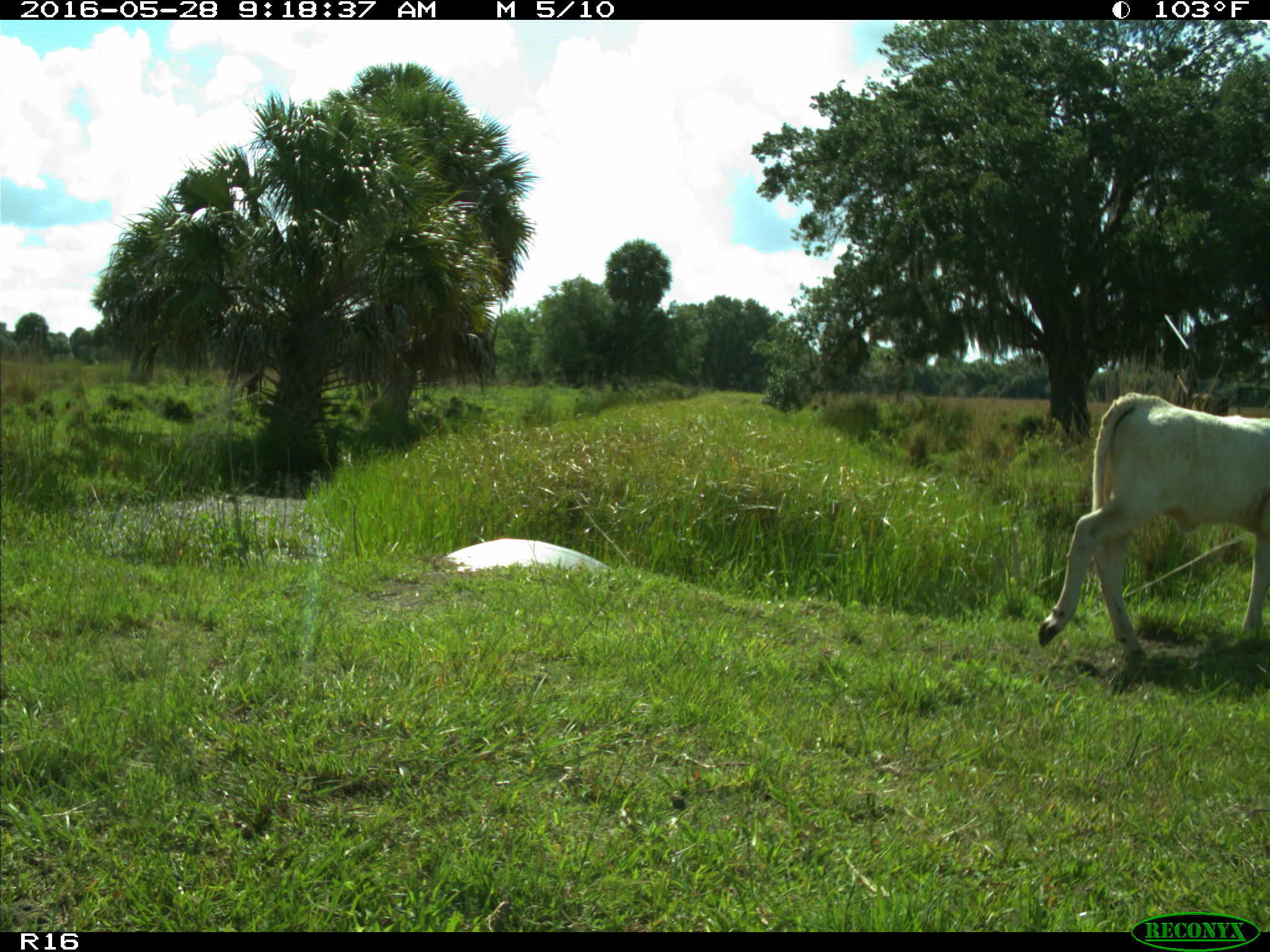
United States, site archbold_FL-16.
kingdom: Animalia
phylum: Chordata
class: Mammalia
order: Artiodactyla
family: Bovidae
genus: Bos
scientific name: Bos taurus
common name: domestic cow